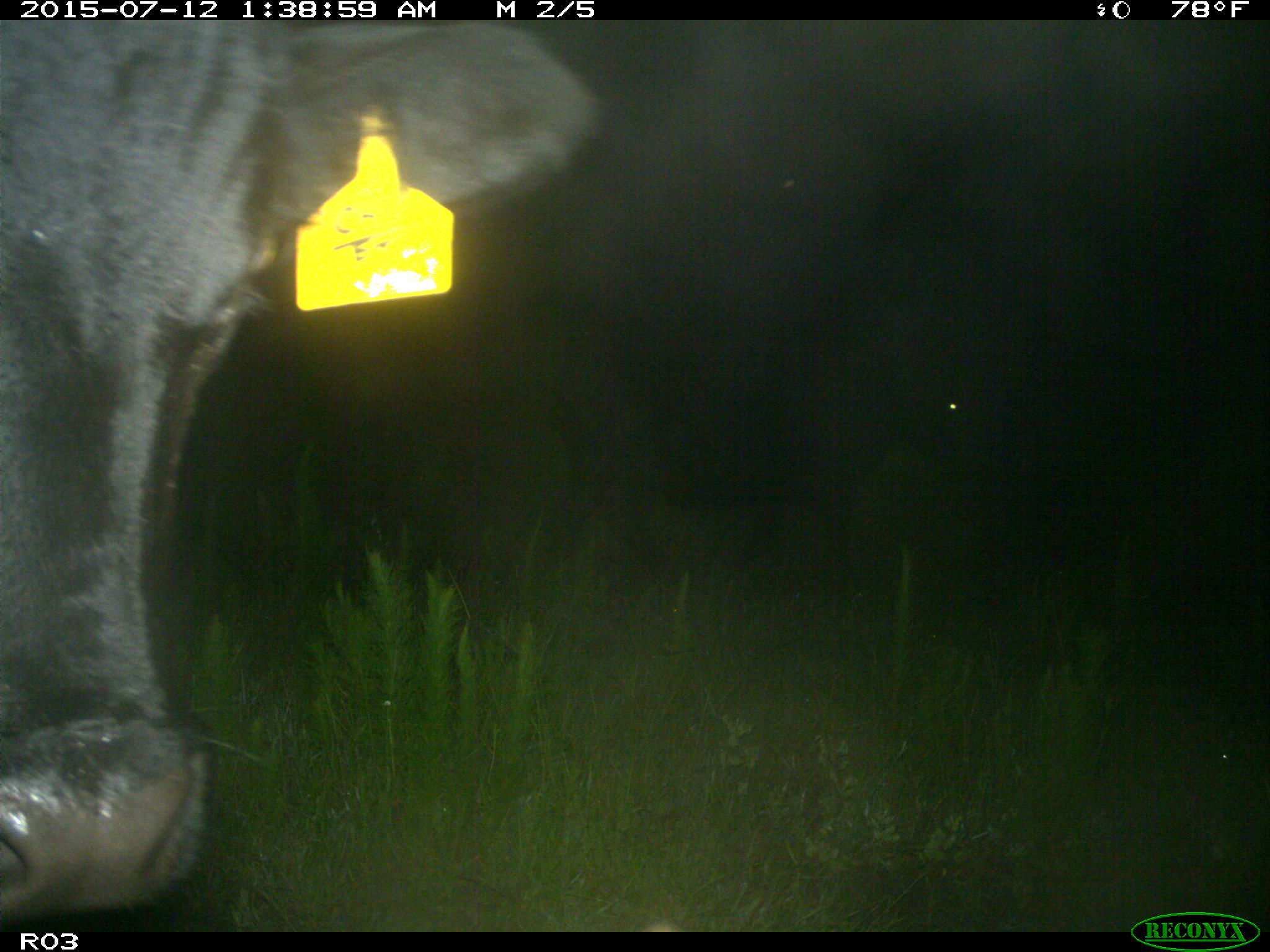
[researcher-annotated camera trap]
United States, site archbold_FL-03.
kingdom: Animalia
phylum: Chordata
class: Mammalia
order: Artiodactyla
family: Bovidae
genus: Bos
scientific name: Bos taurus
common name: domestic cow